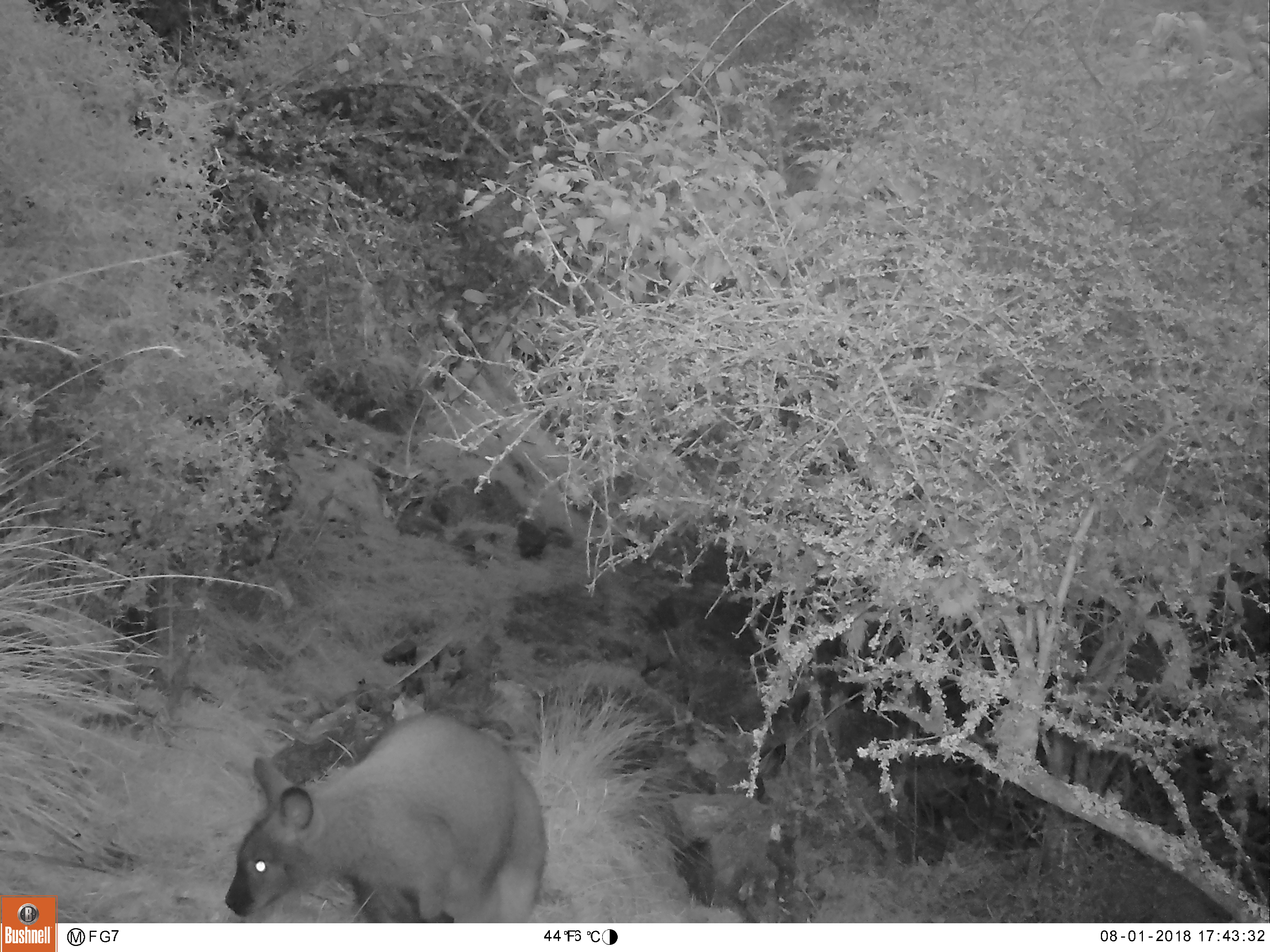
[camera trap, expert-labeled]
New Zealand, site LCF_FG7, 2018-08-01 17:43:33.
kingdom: Animalia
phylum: Chordata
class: Mammalia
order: Diprotodontia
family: Macropodidae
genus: Notamacropus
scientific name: Notamacropus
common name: wallaby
Wallaby (Notamacropus).